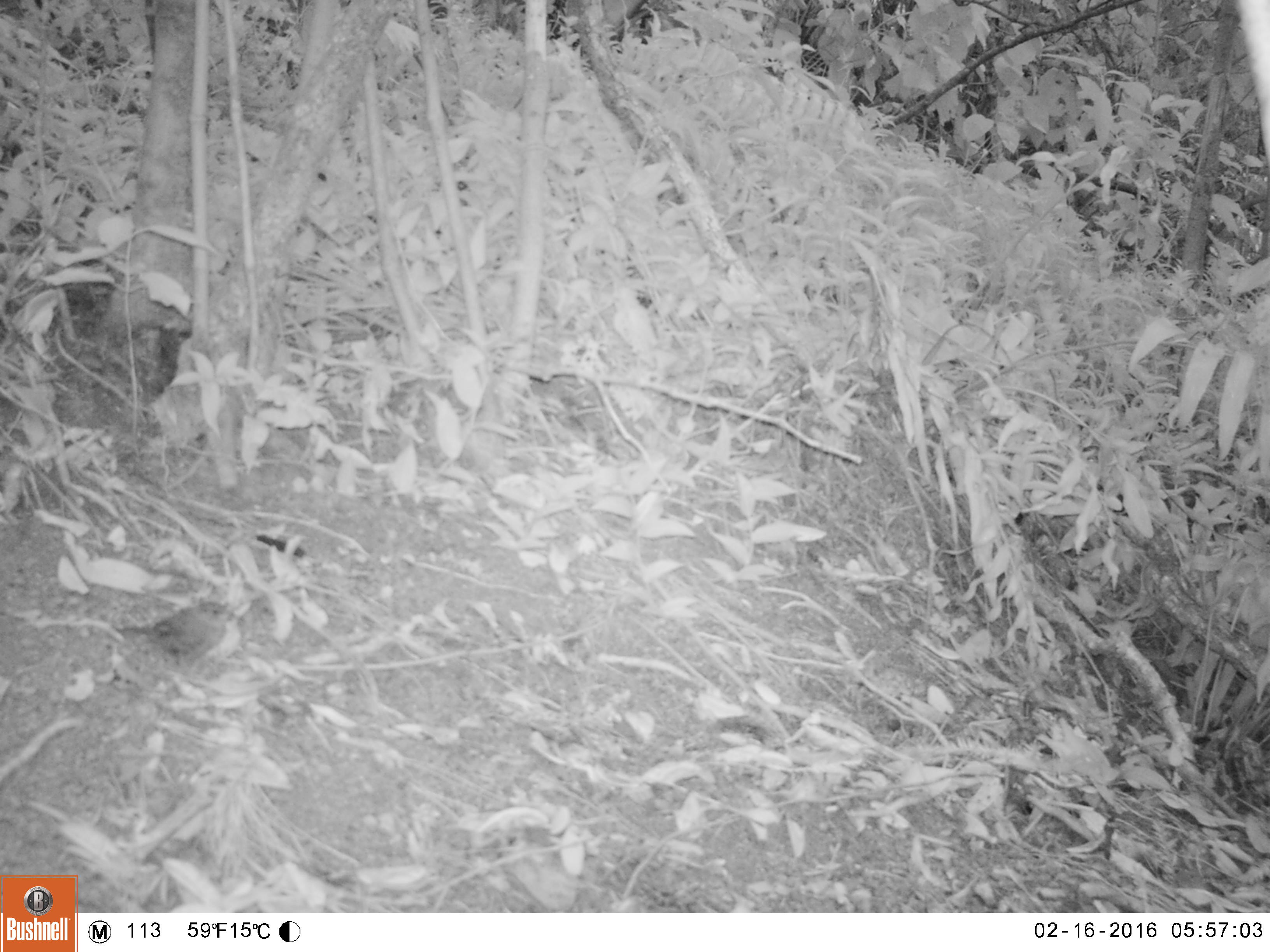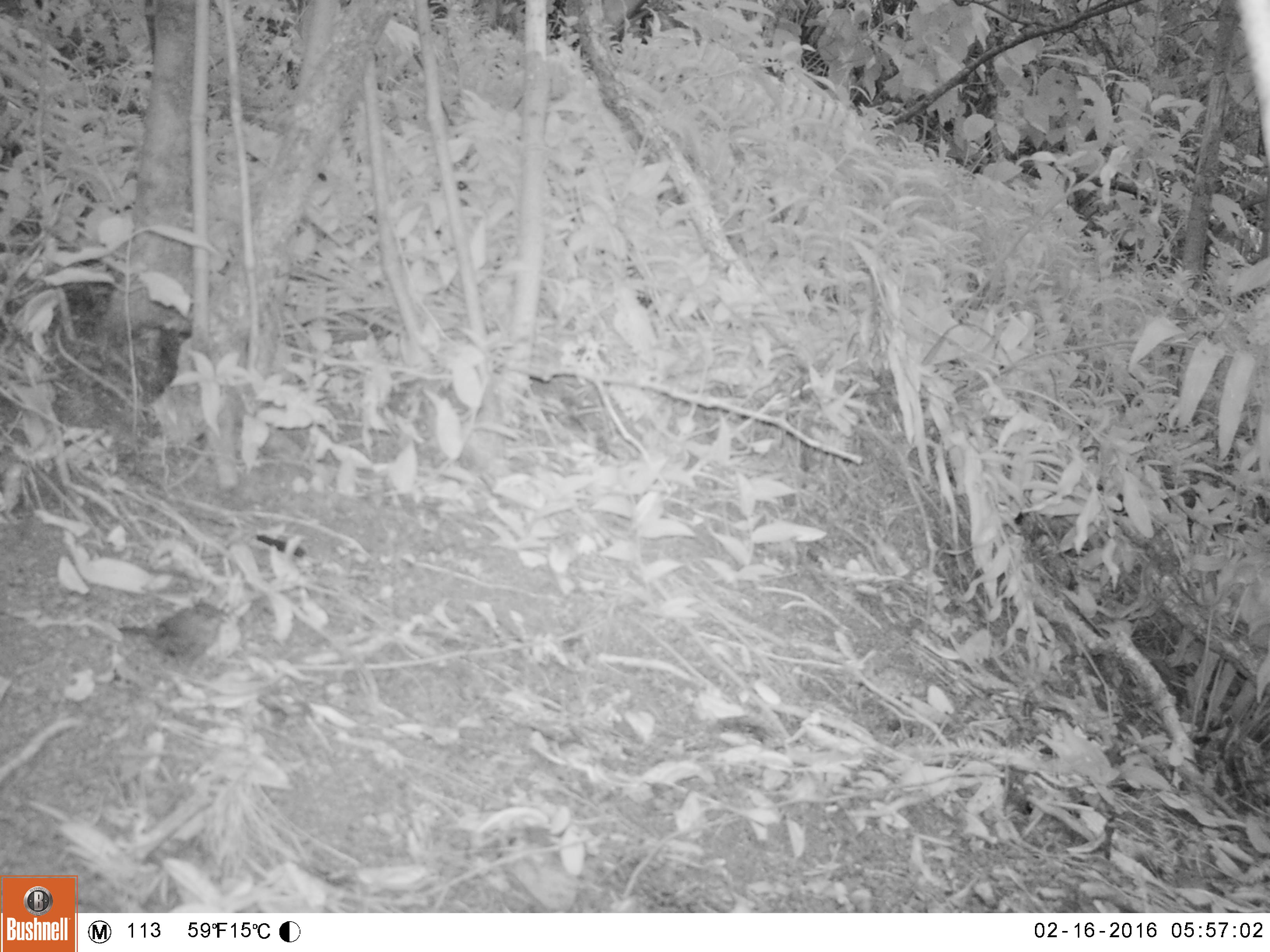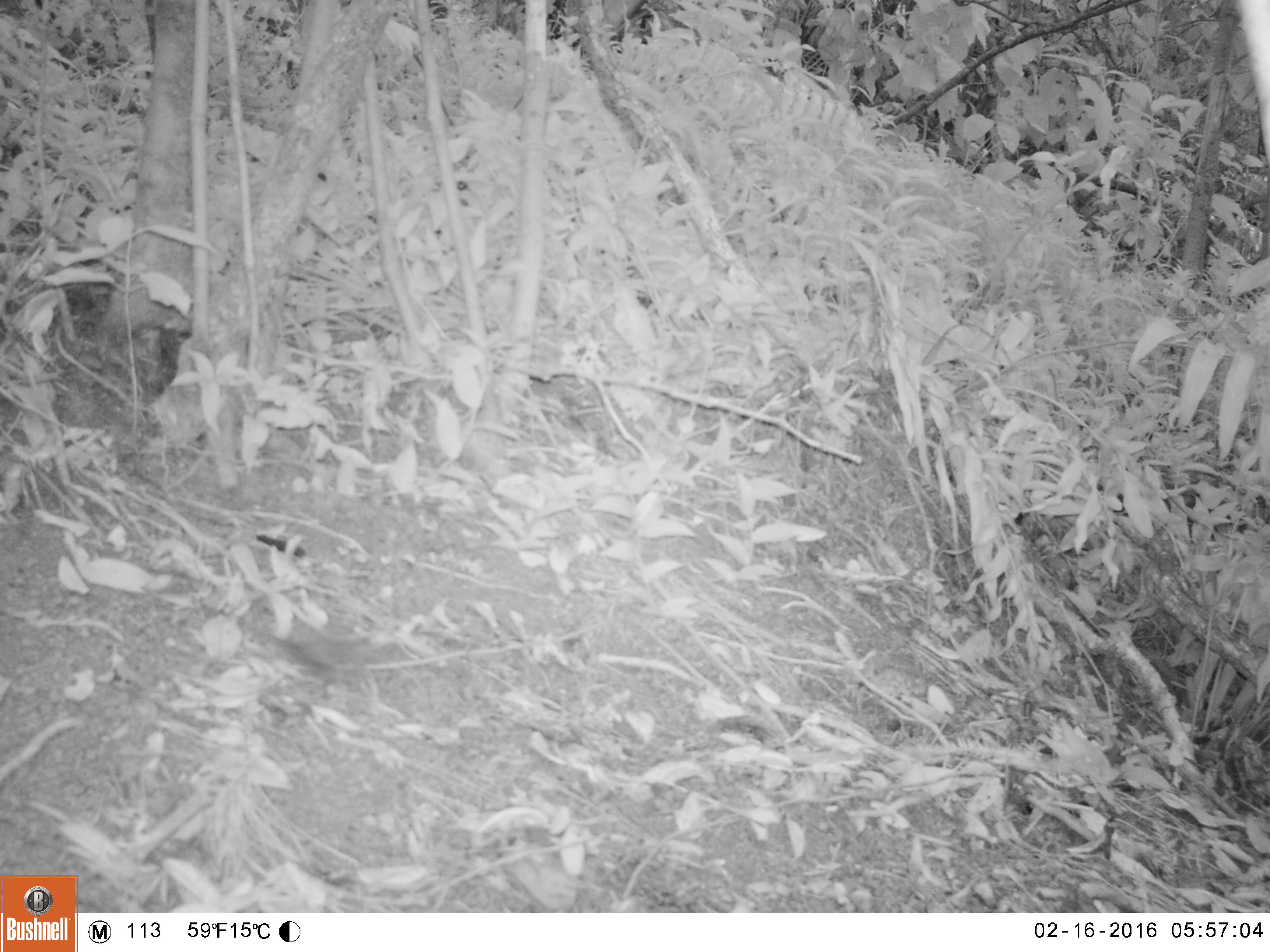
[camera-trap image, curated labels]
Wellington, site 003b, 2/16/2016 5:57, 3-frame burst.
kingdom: Animalia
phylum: Chordata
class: Aves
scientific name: Aves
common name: bird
Bird (Aves).